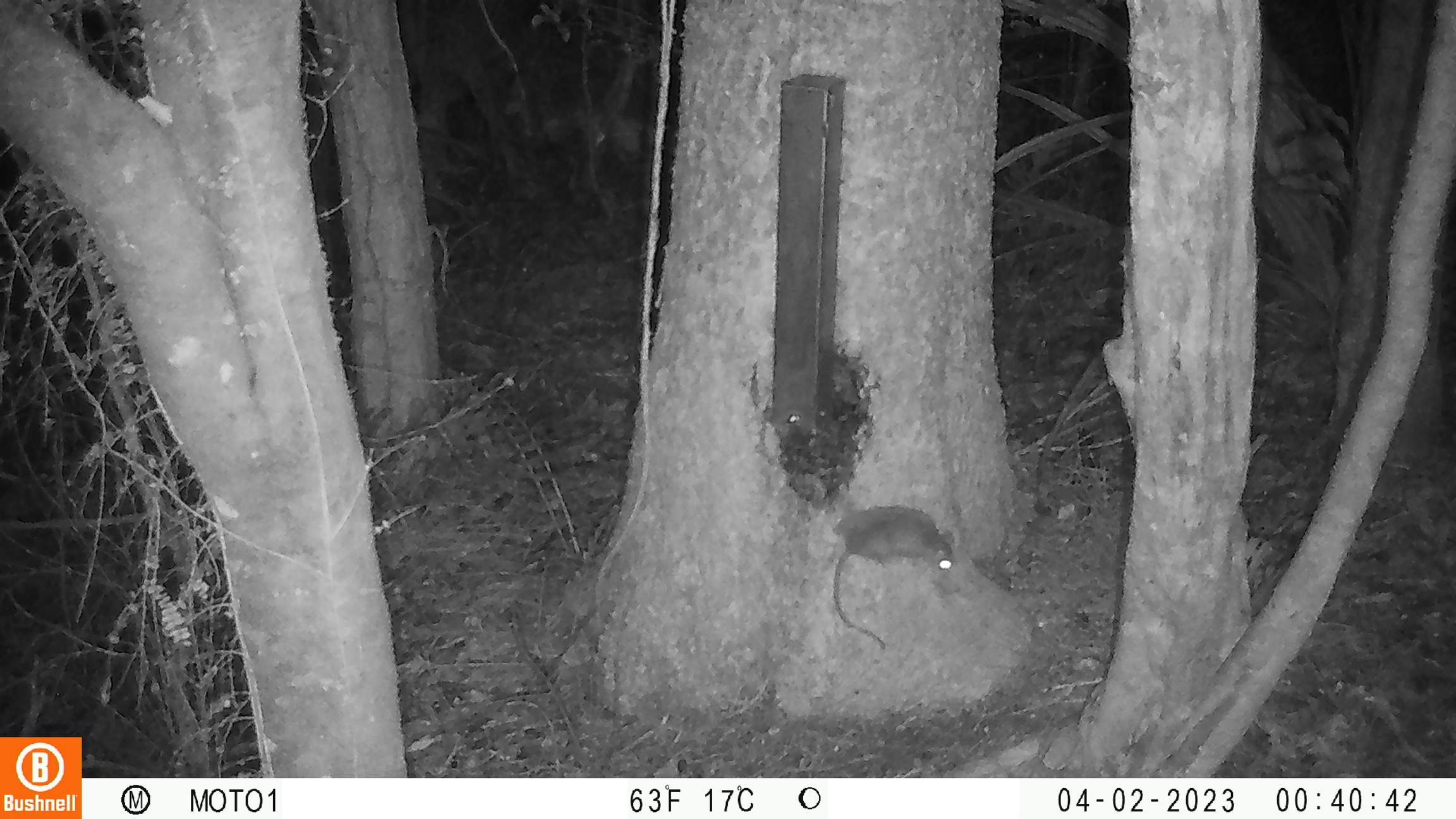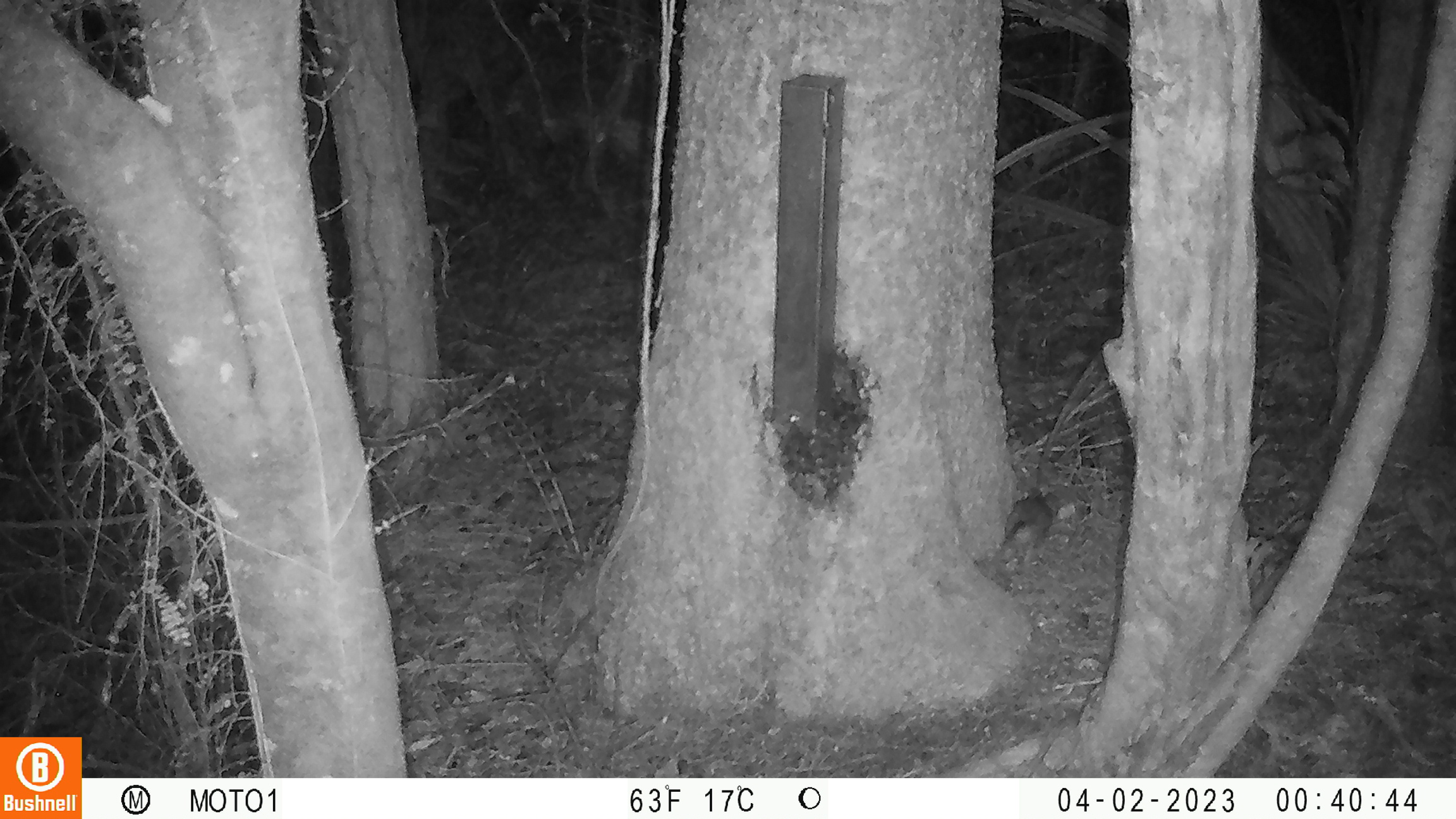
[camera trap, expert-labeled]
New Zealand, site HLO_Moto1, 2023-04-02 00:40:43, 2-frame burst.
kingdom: Animalia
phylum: Chordata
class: Mammalia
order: Rodentia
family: Muridae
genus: Rattus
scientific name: Rattus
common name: rat